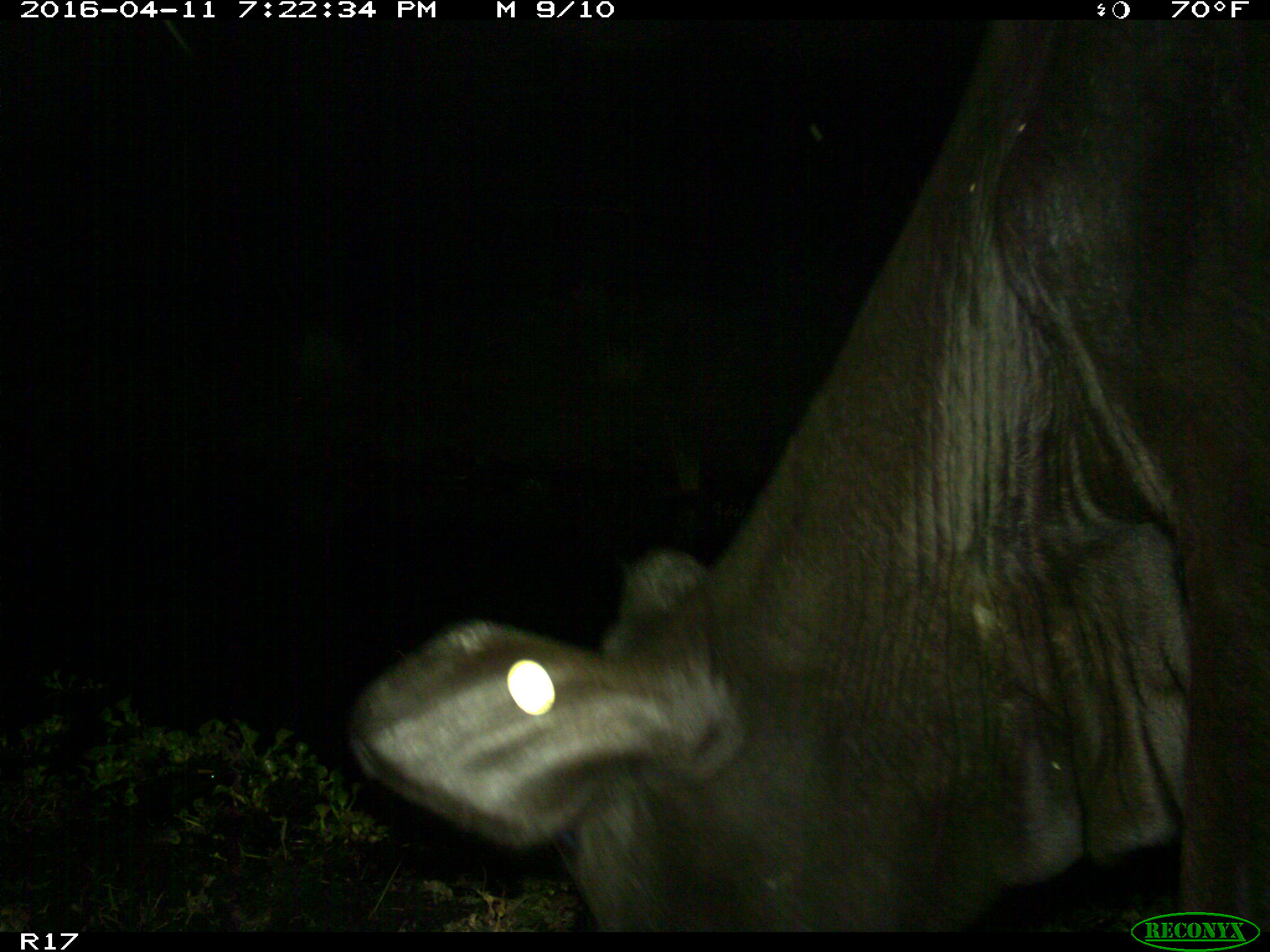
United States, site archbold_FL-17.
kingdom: Animalia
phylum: Chordata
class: Mammalia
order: Artiodactyla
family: Bovidae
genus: Bos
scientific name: Bos taurus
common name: domestic cow